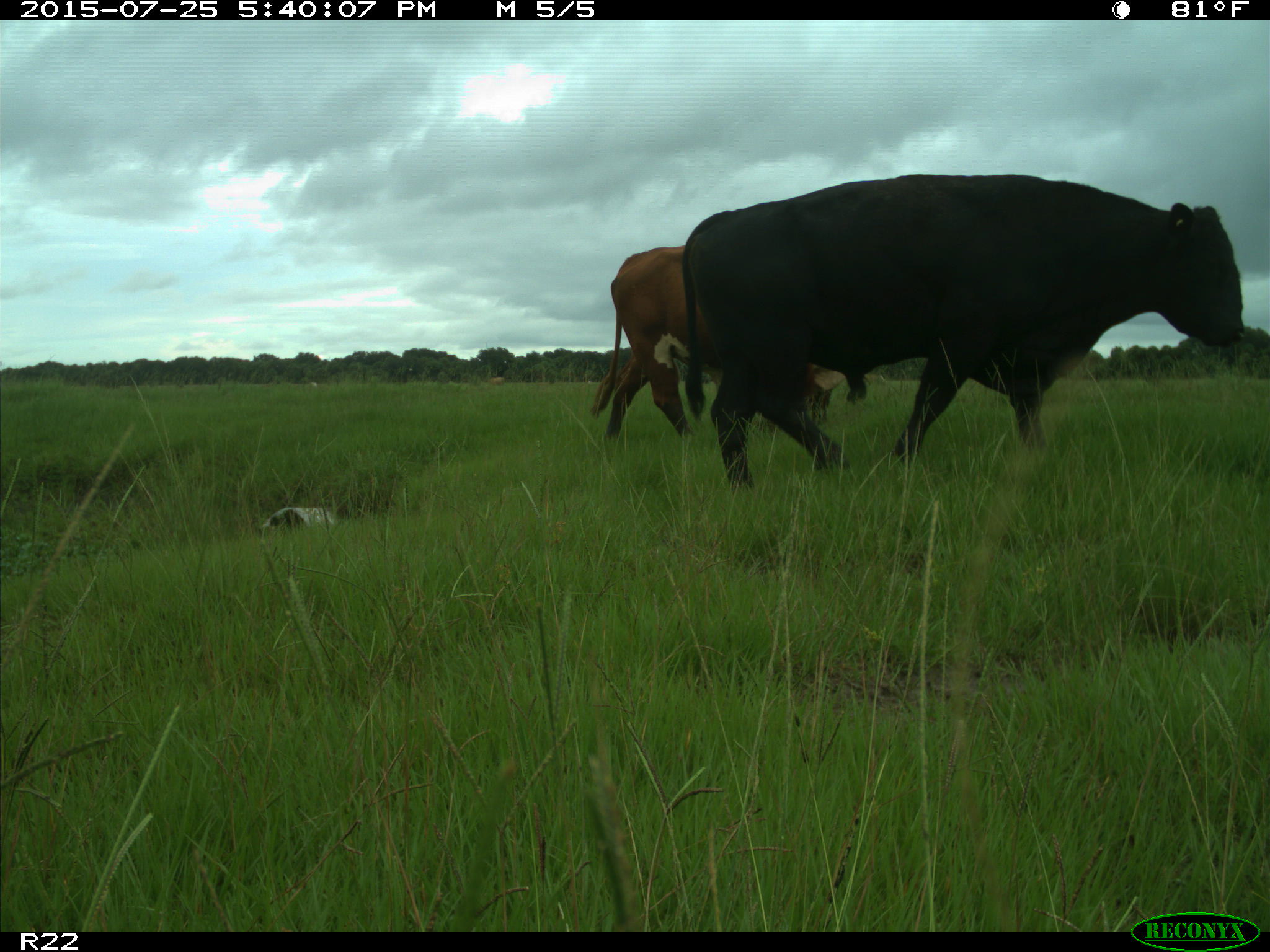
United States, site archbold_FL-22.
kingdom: Animalia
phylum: Chordata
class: Mammalia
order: Artiodactyla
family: Bovidae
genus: Bos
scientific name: Bos taurus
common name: domestic cow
Bos taurus (domestic cow).